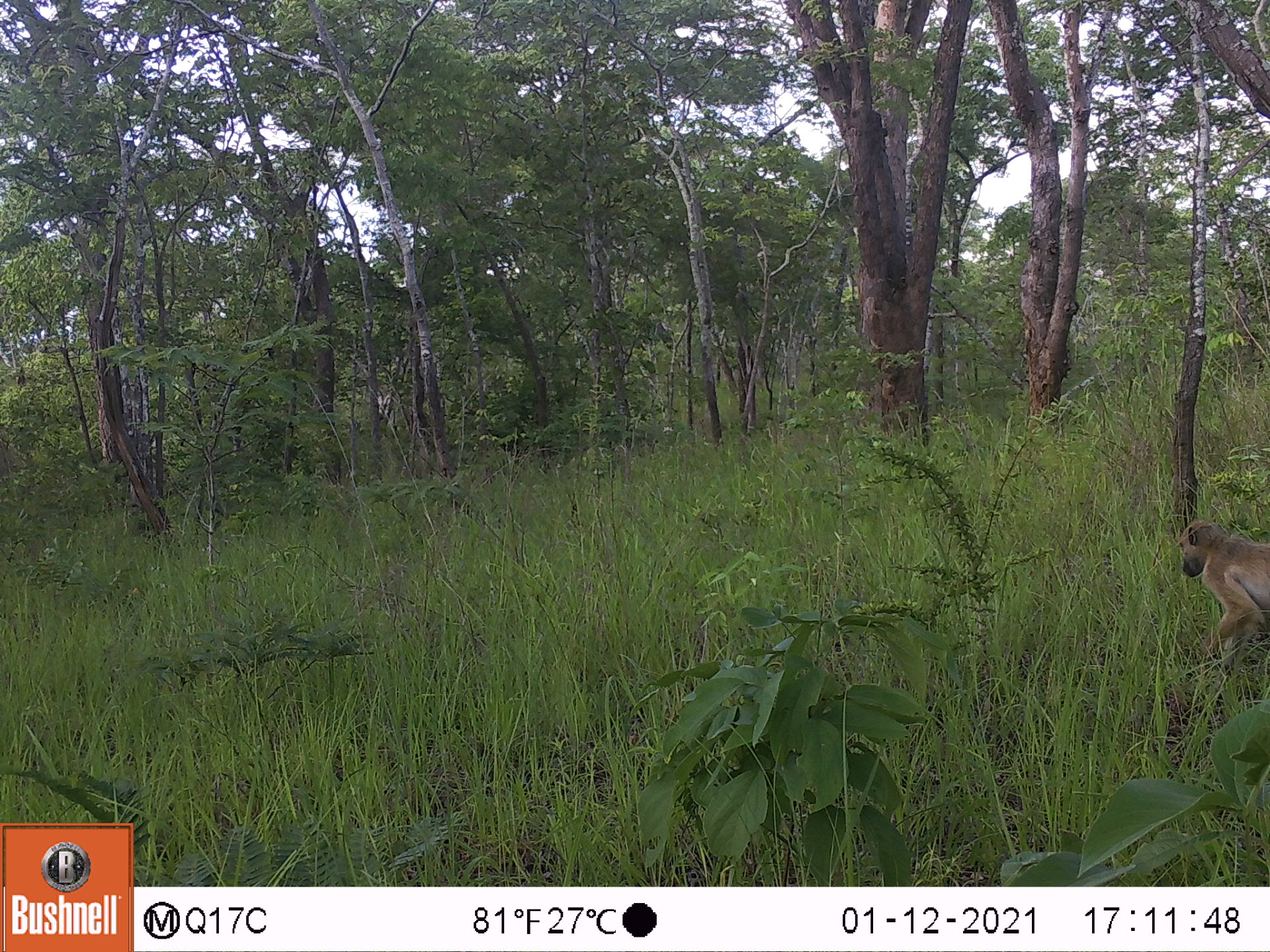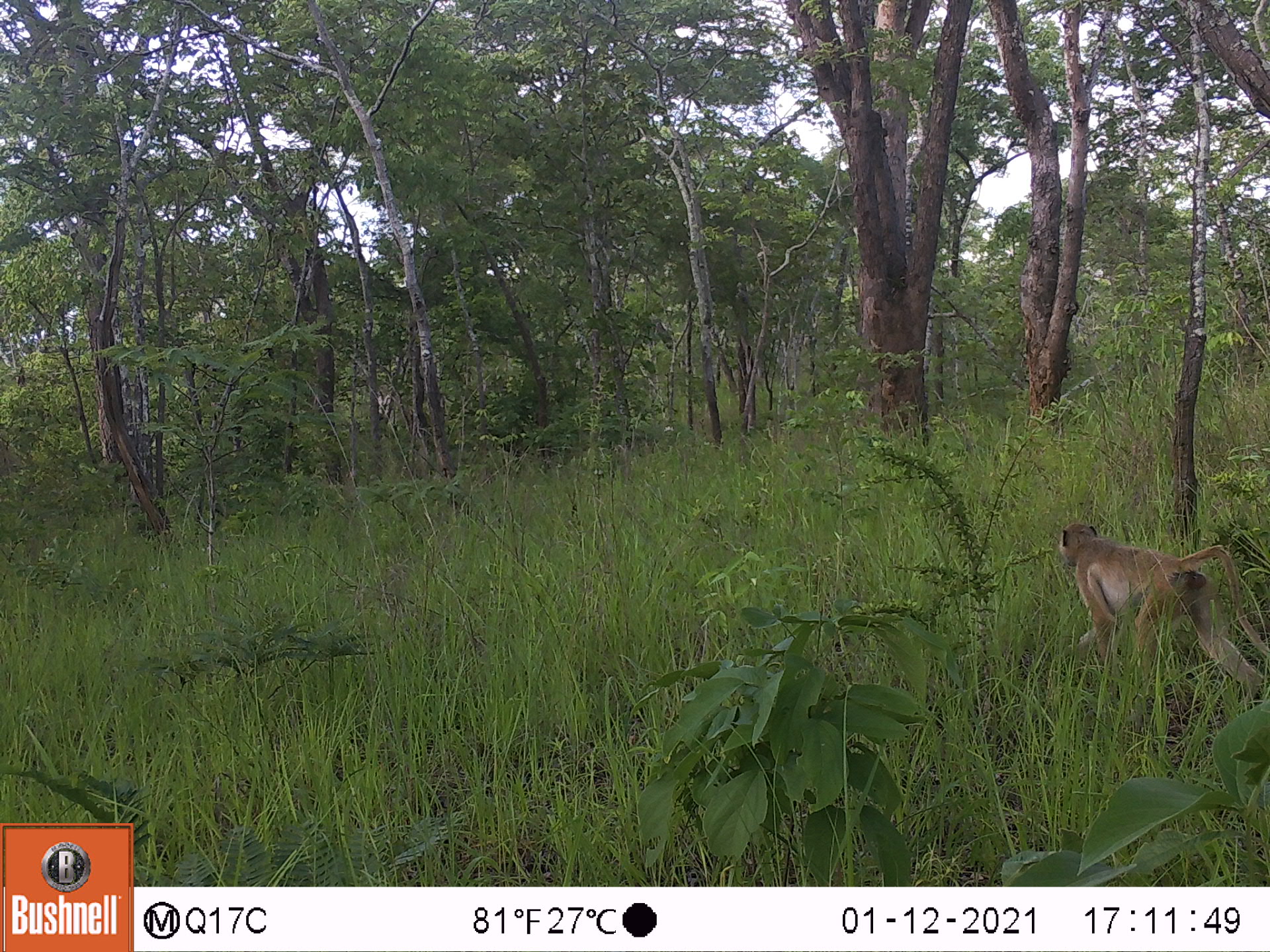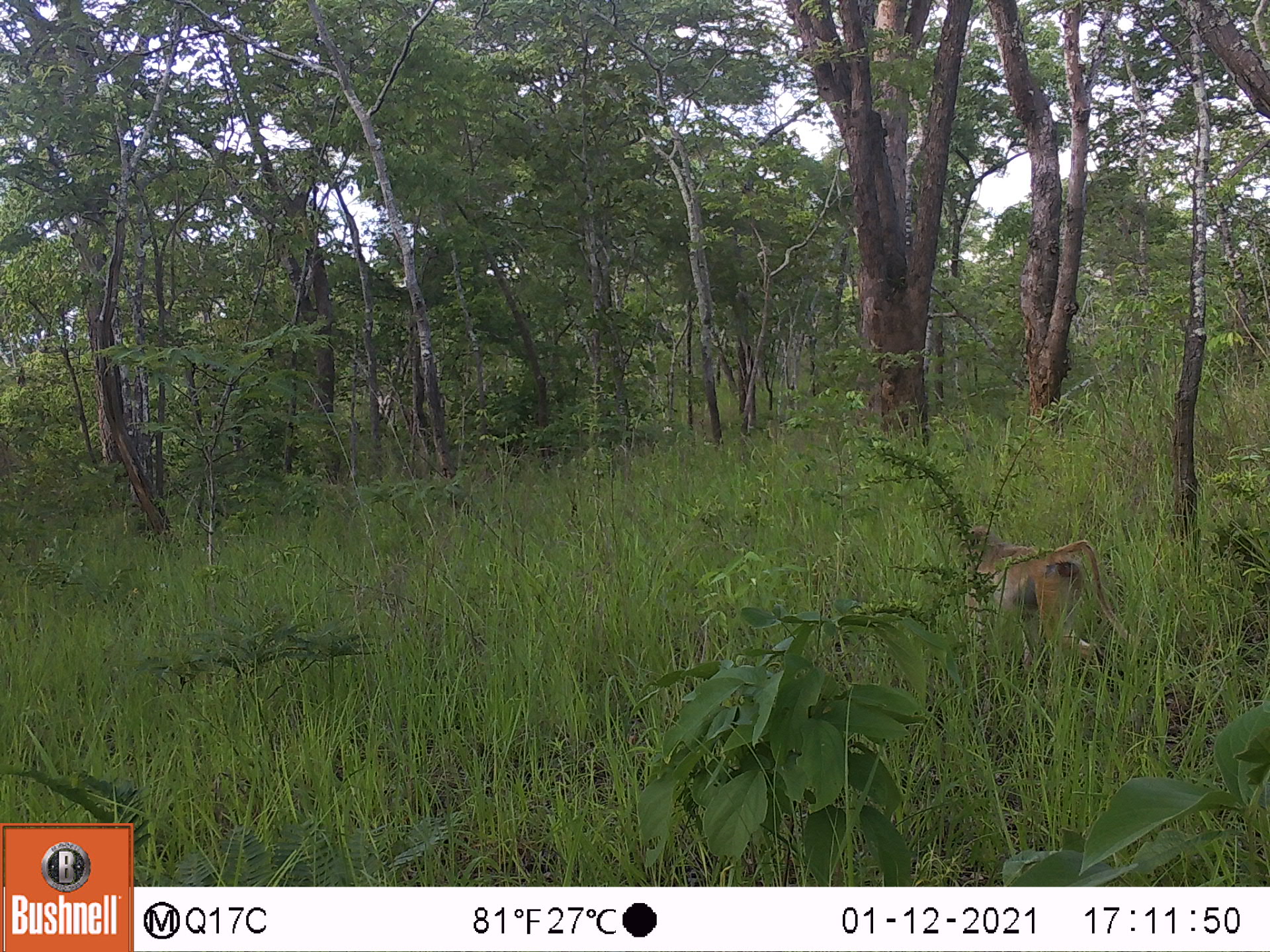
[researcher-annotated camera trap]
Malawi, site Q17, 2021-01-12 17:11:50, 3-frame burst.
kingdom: Animalia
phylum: Chordata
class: Mammalia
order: Primates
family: Cercopithecidae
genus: Papio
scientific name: Papio cynocephalus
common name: yellow baboon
Yellow baboon (Papio cynocephalus), count 1.